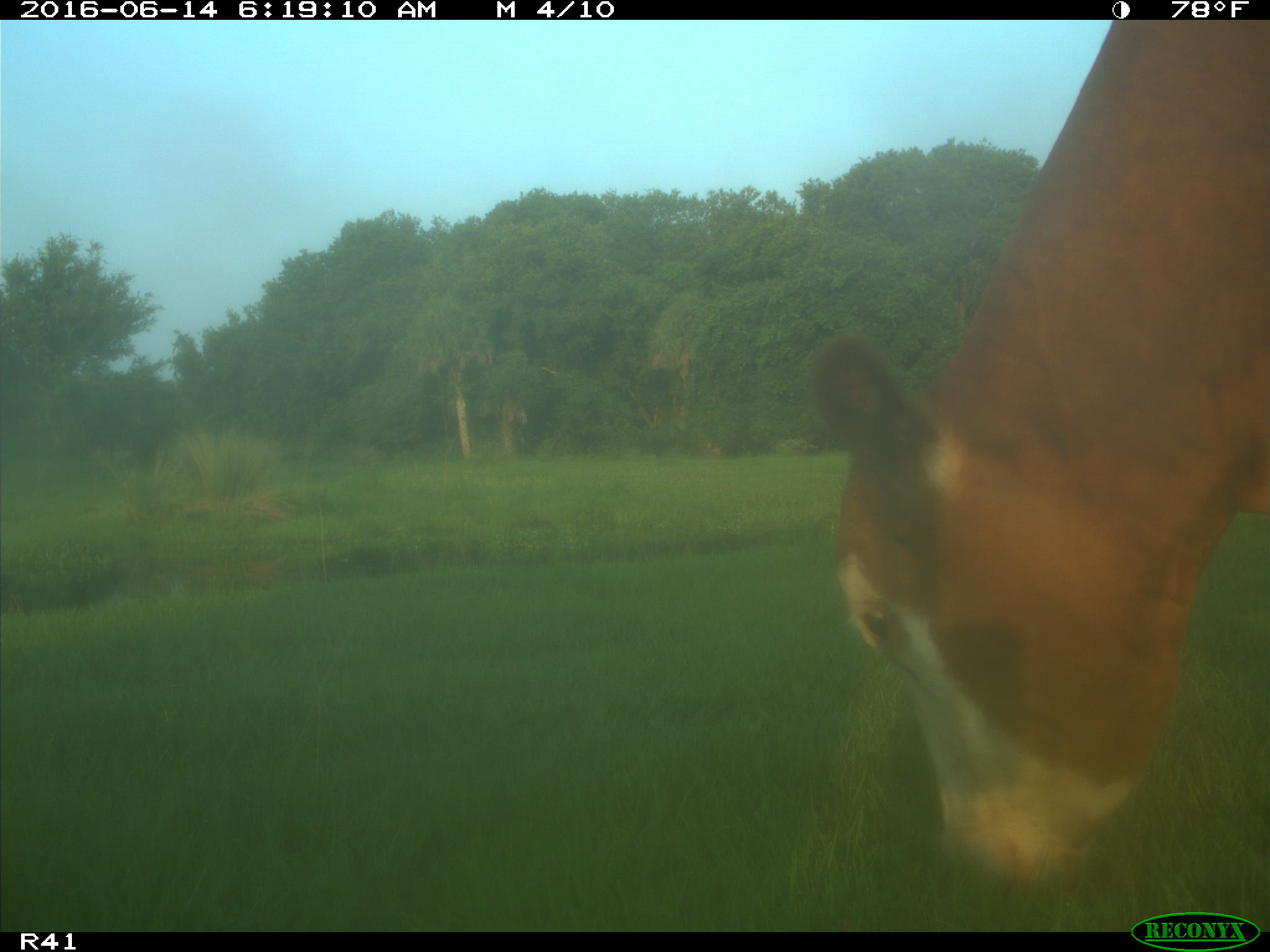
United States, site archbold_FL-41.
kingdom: Animalia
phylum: Chordata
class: Mammalia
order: Artiodactyla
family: Bovidae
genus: Bos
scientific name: Bos taurus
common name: domestic cow